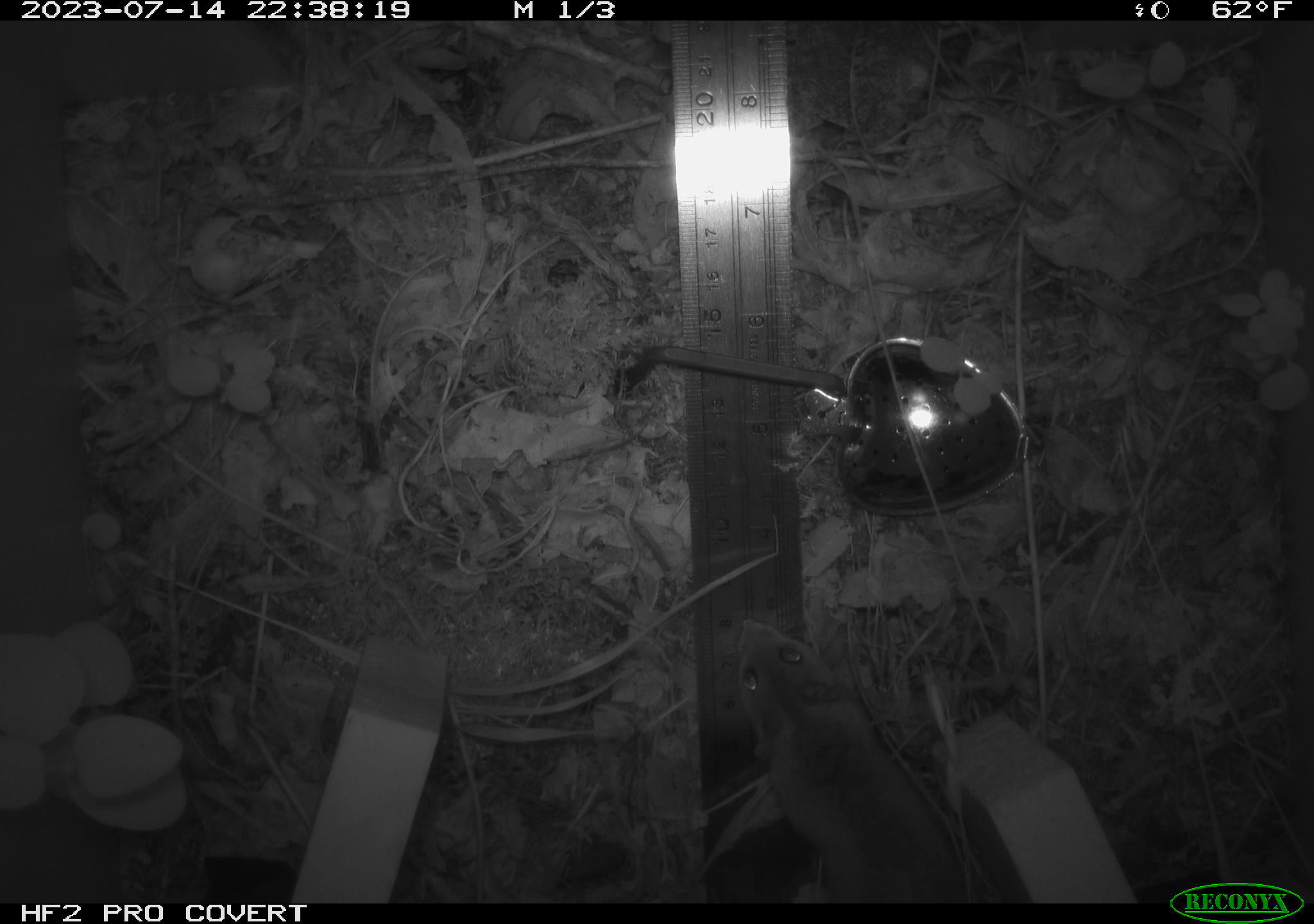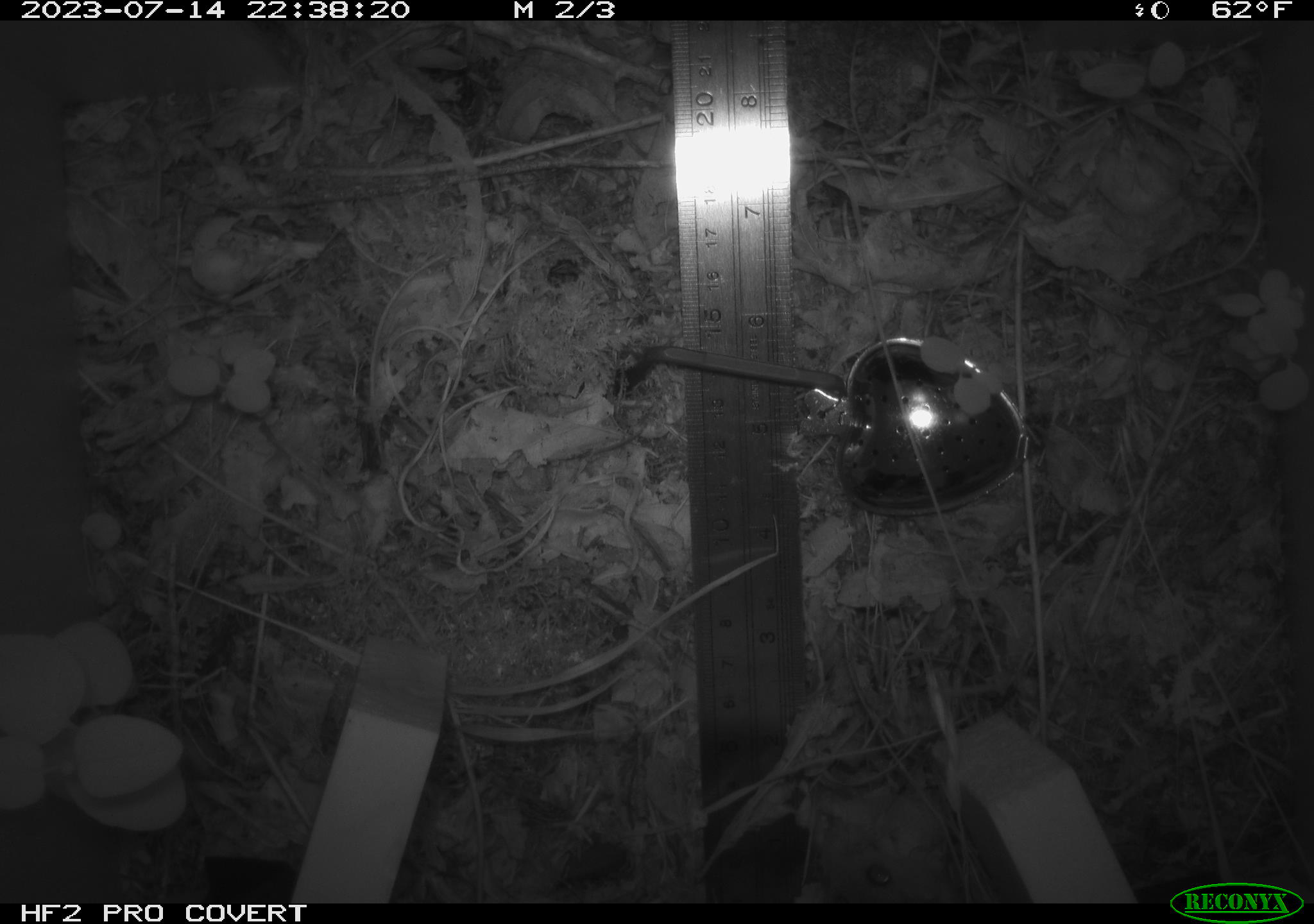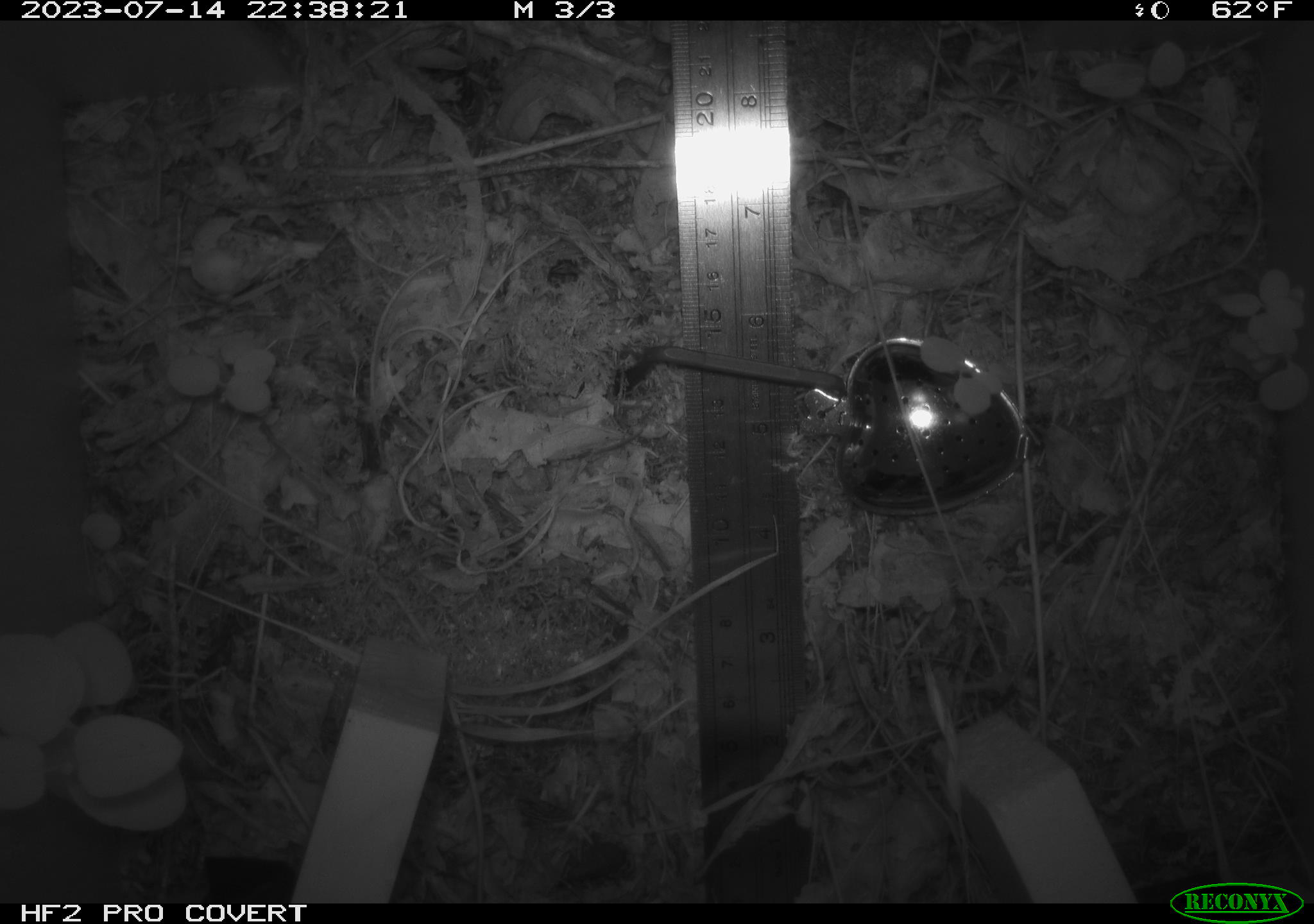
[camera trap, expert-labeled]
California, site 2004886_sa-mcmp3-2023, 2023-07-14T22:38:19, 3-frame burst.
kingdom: Animalia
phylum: Chordata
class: Mammalia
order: Rodentia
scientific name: Rodentia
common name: mouse species